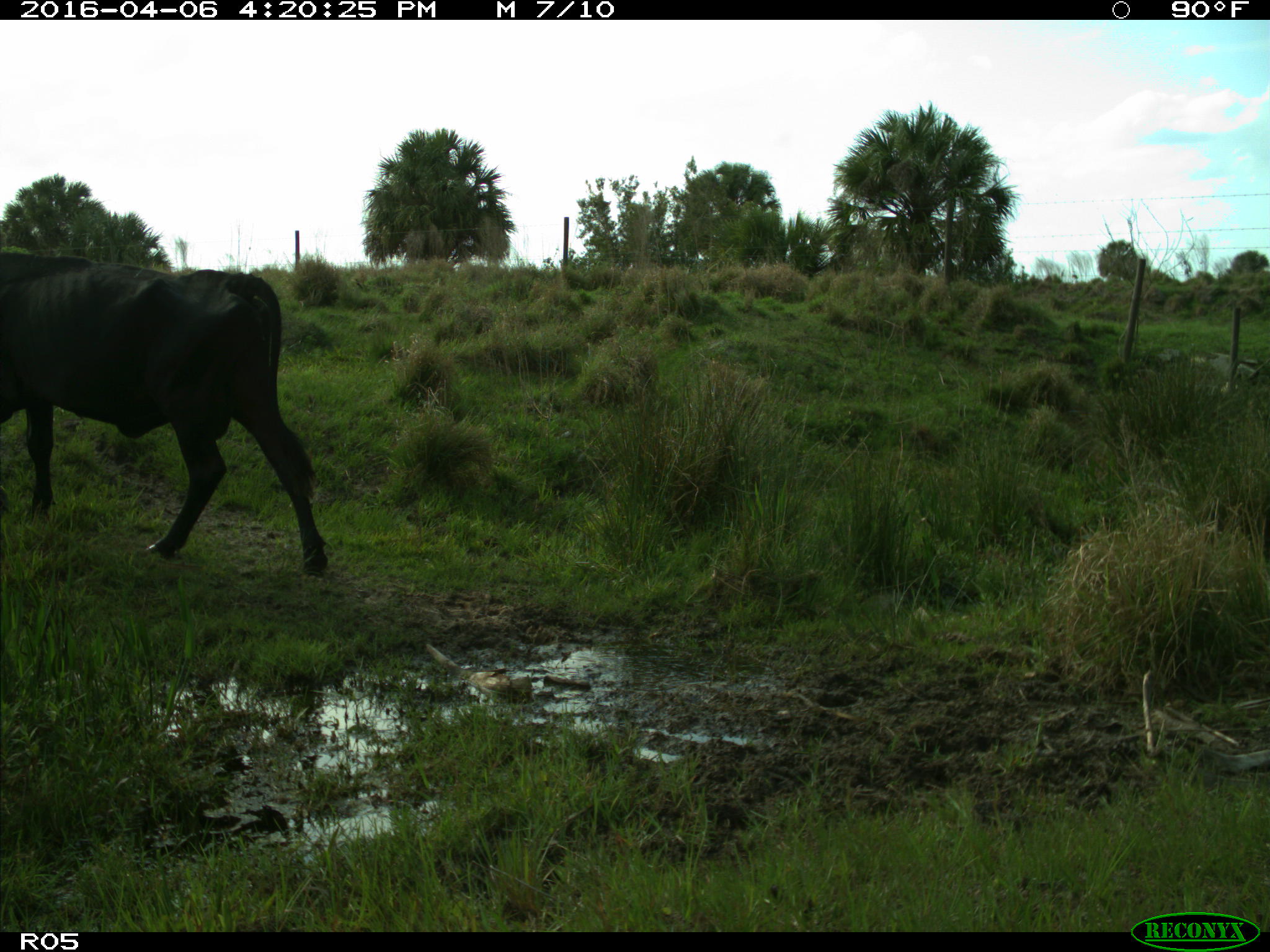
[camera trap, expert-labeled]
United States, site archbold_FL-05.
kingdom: Animalia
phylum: Chordata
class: Mammalia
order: Artiodactyla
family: Bovidae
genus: Bos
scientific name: Bos taurus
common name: domestic cow